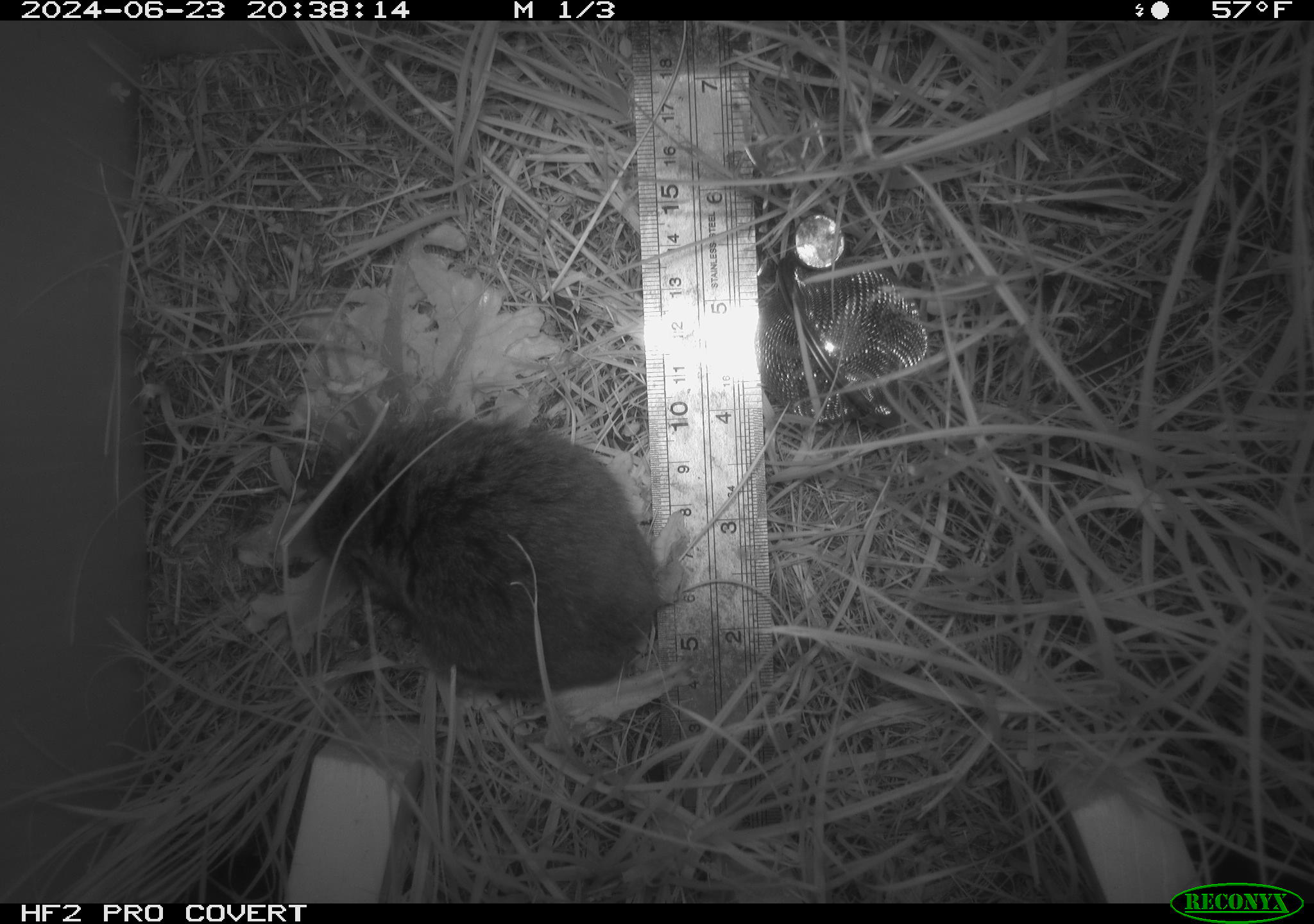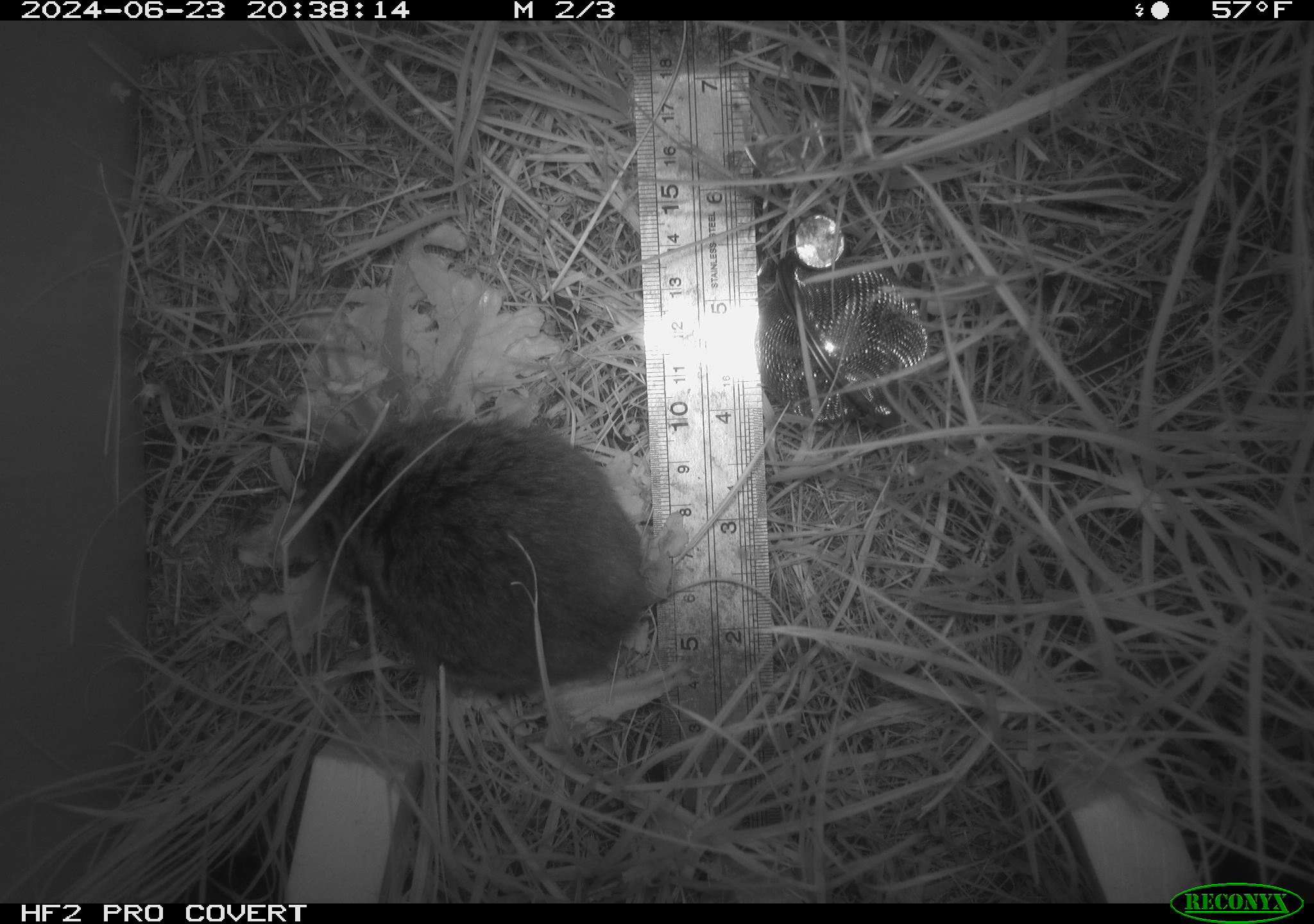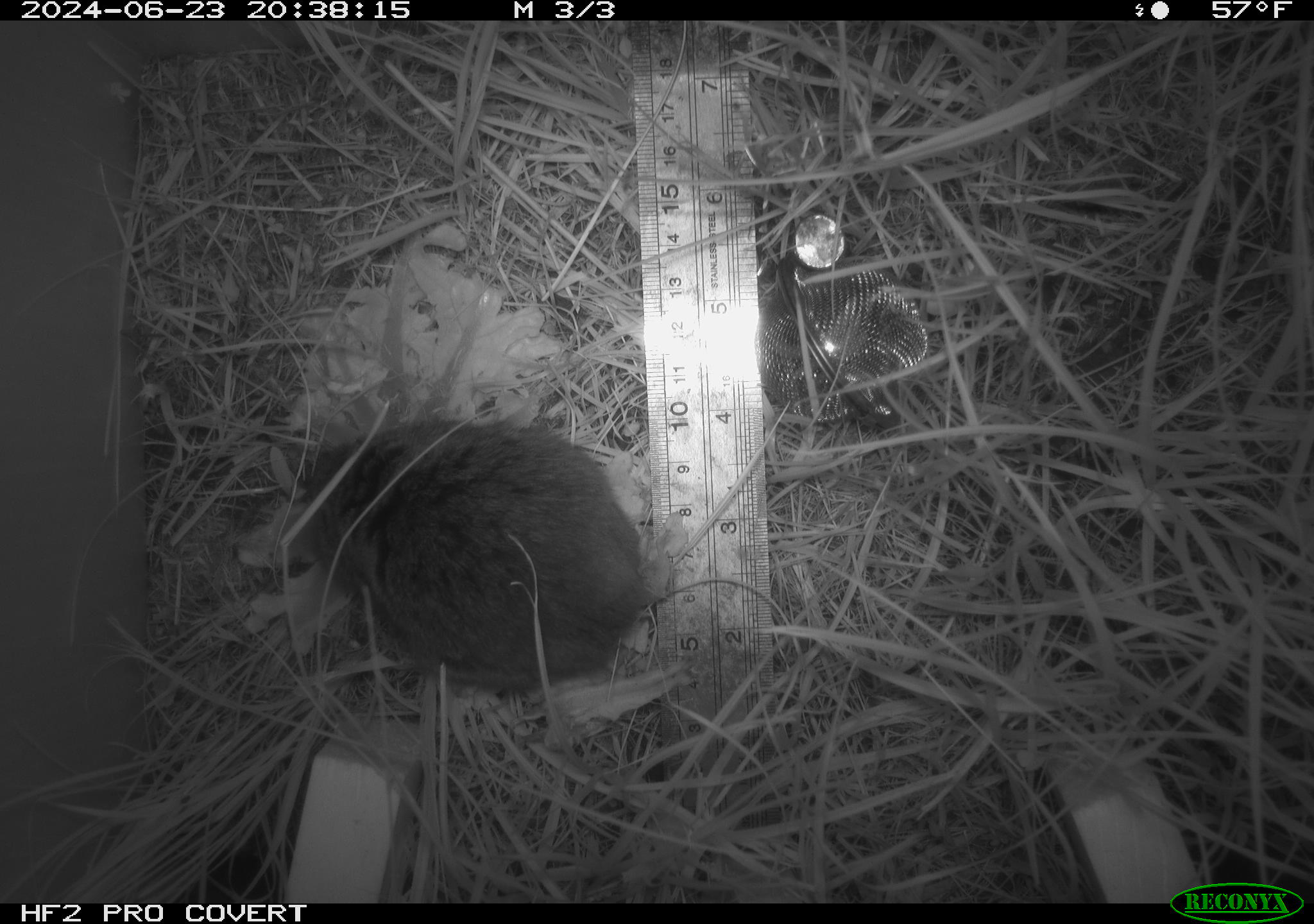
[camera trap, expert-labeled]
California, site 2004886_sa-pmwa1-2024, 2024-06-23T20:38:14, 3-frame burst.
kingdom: Animalia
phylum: Chordata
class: Mammalia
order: Rodentia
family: Cricetidae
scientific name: Arvicolinae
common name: voles, lemmings, and muskrats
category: arvicolinae subfamily